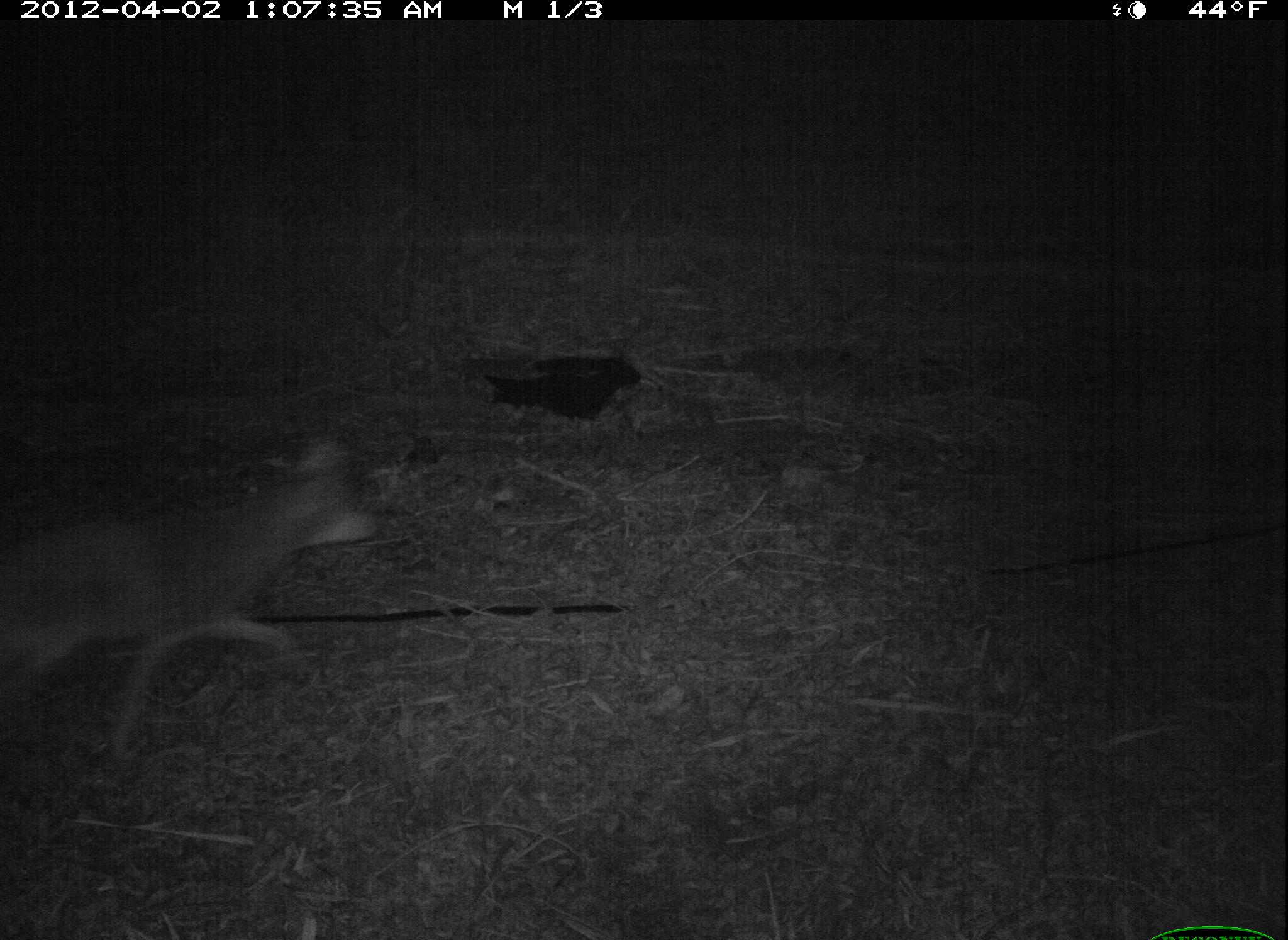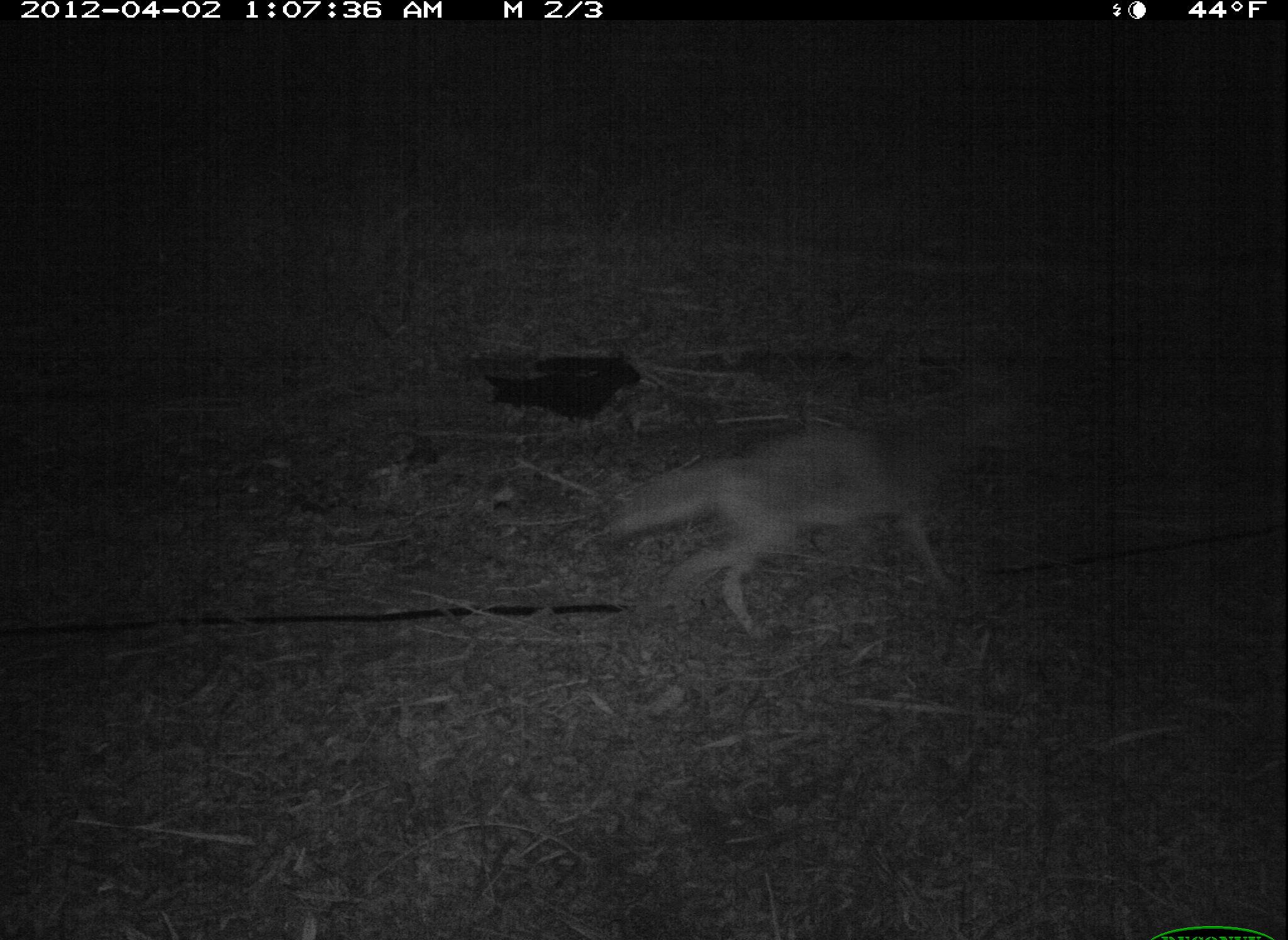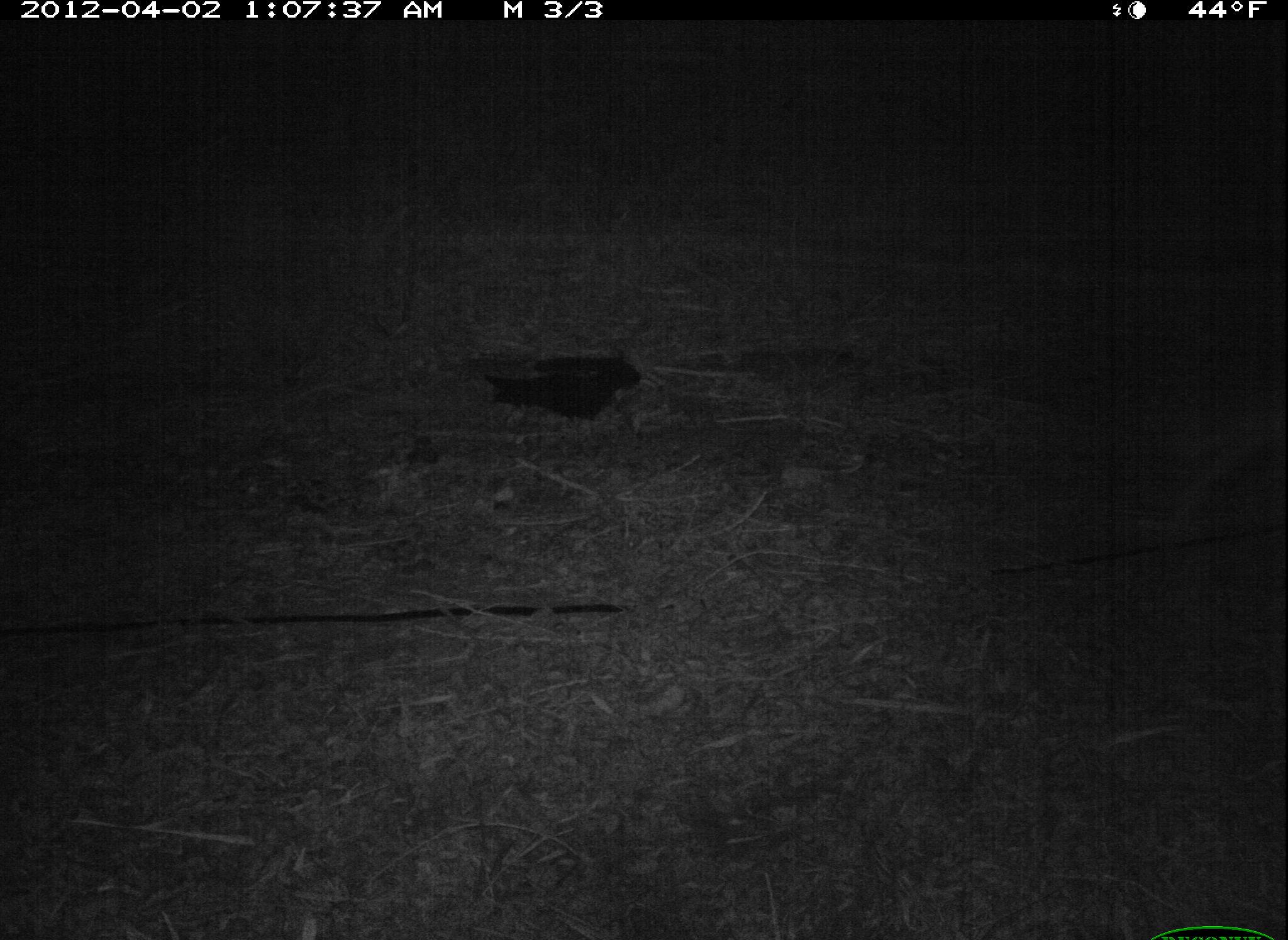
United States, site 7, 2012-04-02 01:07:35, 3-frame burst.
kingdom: Animalia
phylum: Chordata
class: Mammalia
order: Carnivora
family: Canidae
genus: Canis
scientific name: Canis latrans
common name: coyote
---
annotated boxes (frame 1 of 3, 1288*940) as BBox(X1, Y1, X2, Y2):
coyote: BBox(2, 435, 393, 797)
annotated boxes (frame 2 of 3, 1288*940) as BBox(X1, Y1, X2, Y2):
coyote: BBox(600, 412, 1012, 630)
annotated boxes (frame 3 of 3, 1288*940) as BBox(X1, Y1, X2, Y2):
coyote: BBox(1111, 370, 1285, 527)